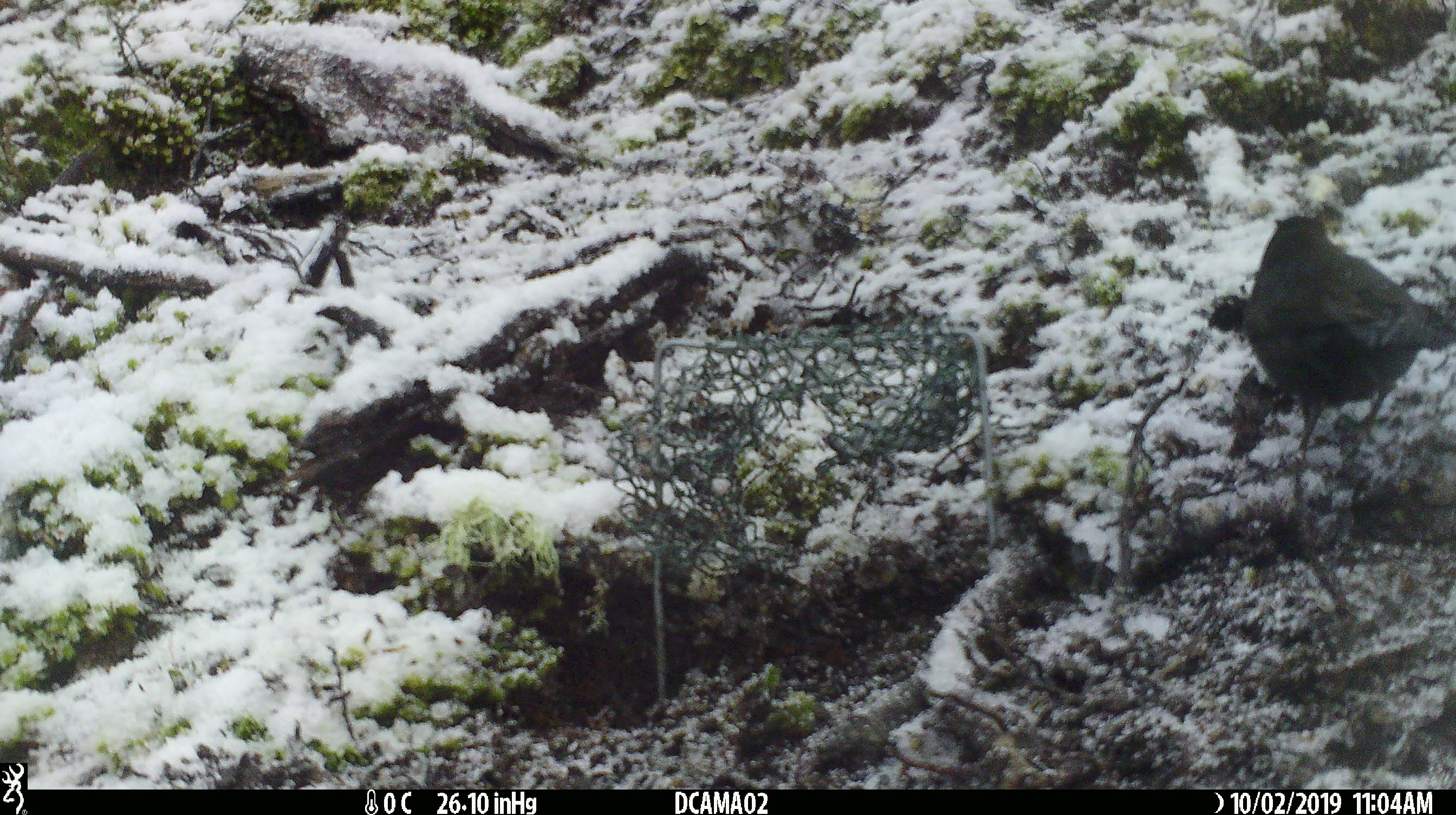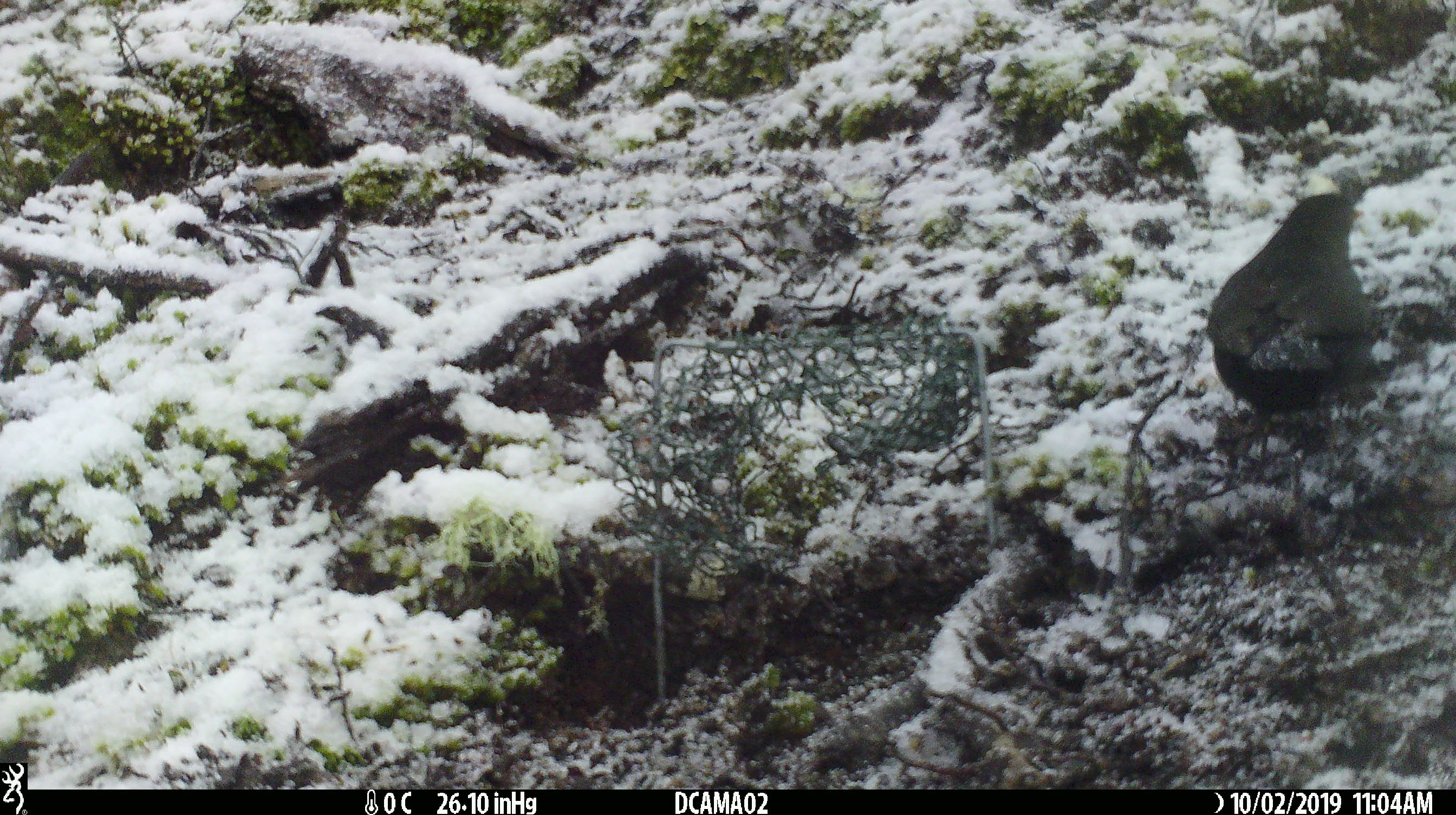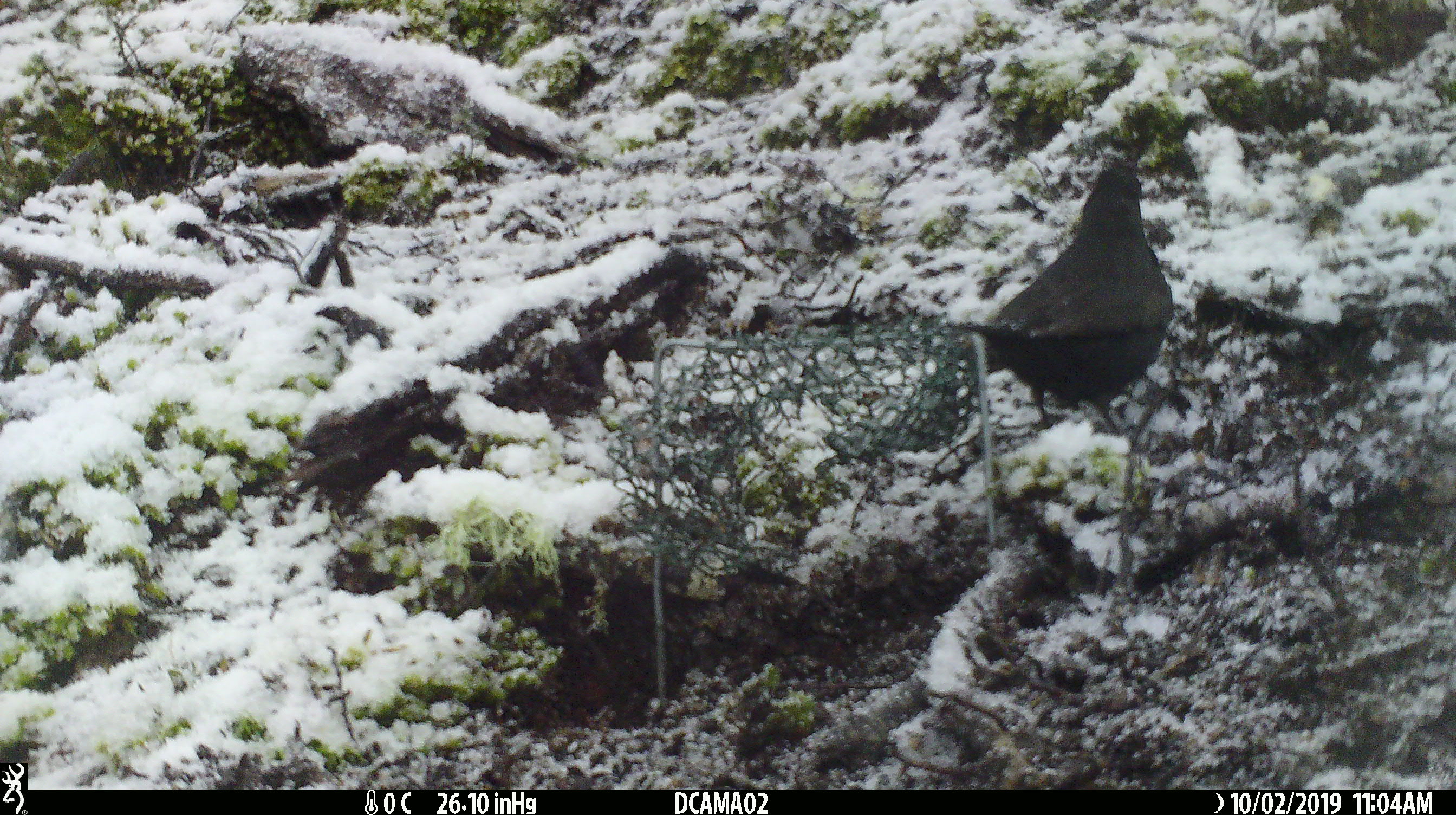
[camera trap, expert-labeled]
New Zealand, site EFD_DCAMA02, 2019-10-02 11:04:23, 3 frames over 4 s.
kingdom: Animalia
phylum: Chordata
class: Aves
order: Passeriformes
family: Turdidae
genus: Turdus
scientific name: Turdus merula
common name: eurasian blackbird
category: blackbird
Blackbird (eurasian blackbird) (Turdus merula).